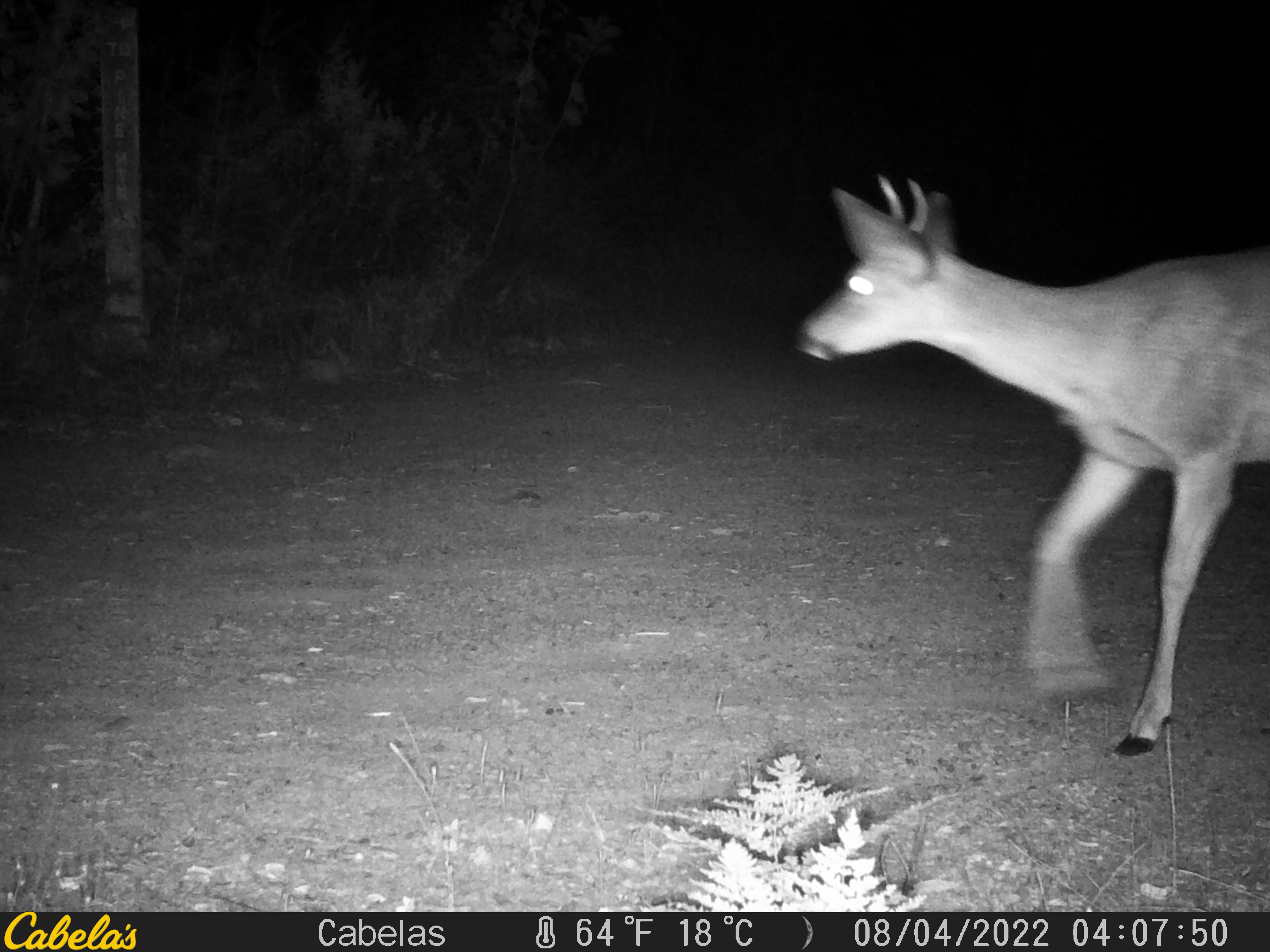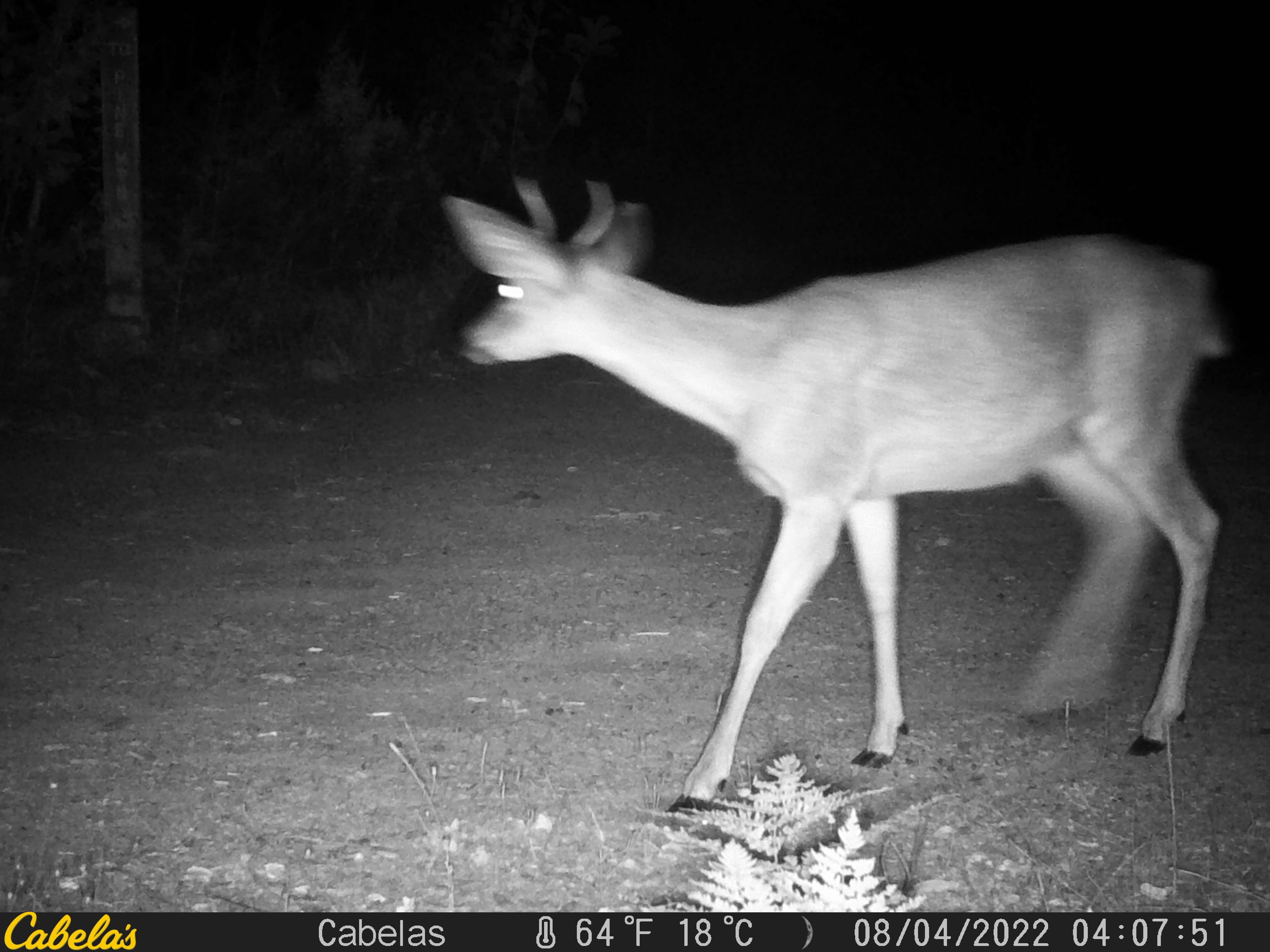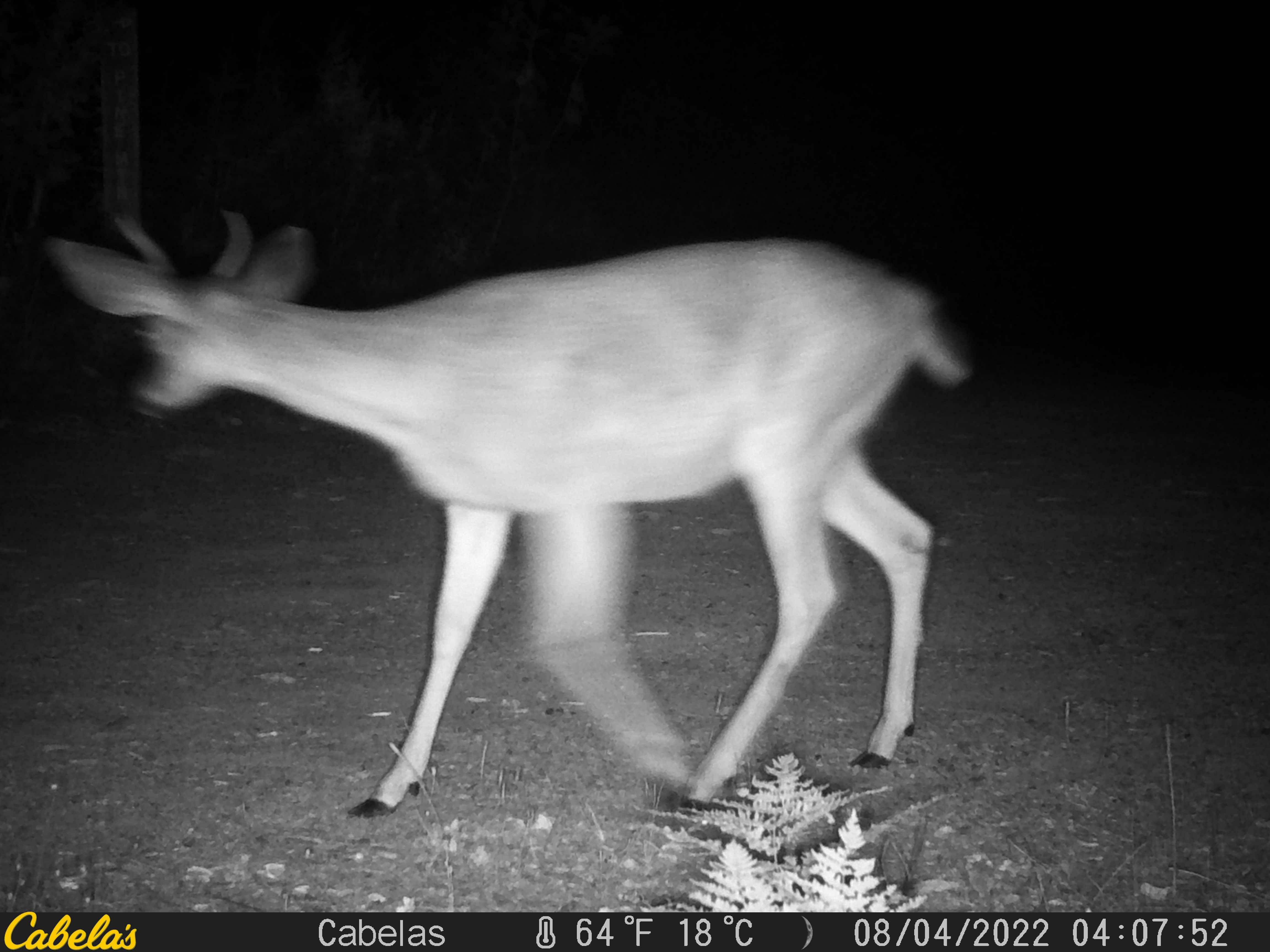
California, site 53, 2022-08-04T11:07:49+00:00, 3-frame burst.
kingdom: Animalia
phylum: Chordata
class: Mammalia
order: Artiodactyla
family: Cervidae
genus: Odocoileus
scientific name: Odocoileus hemionus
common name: mule deer